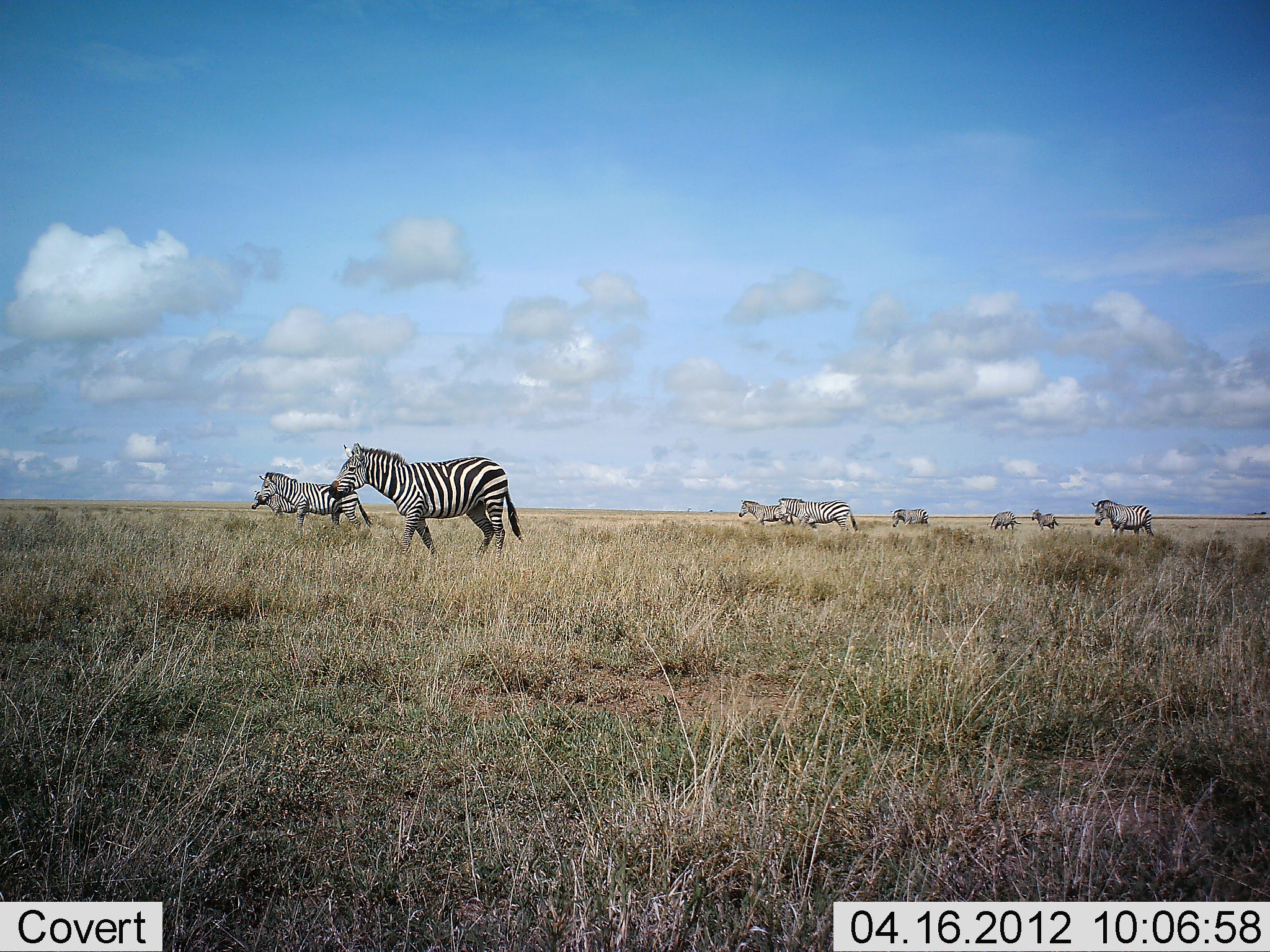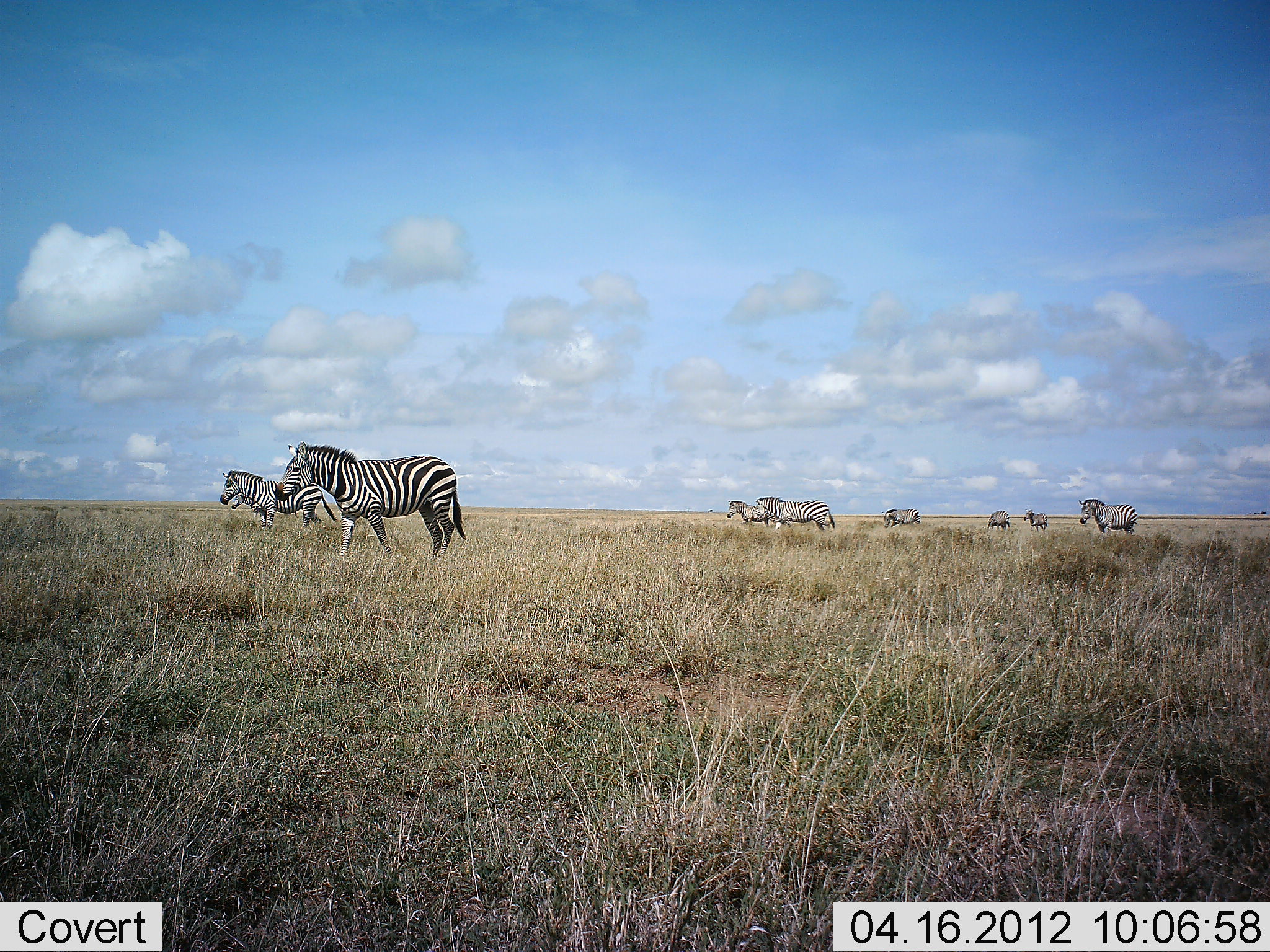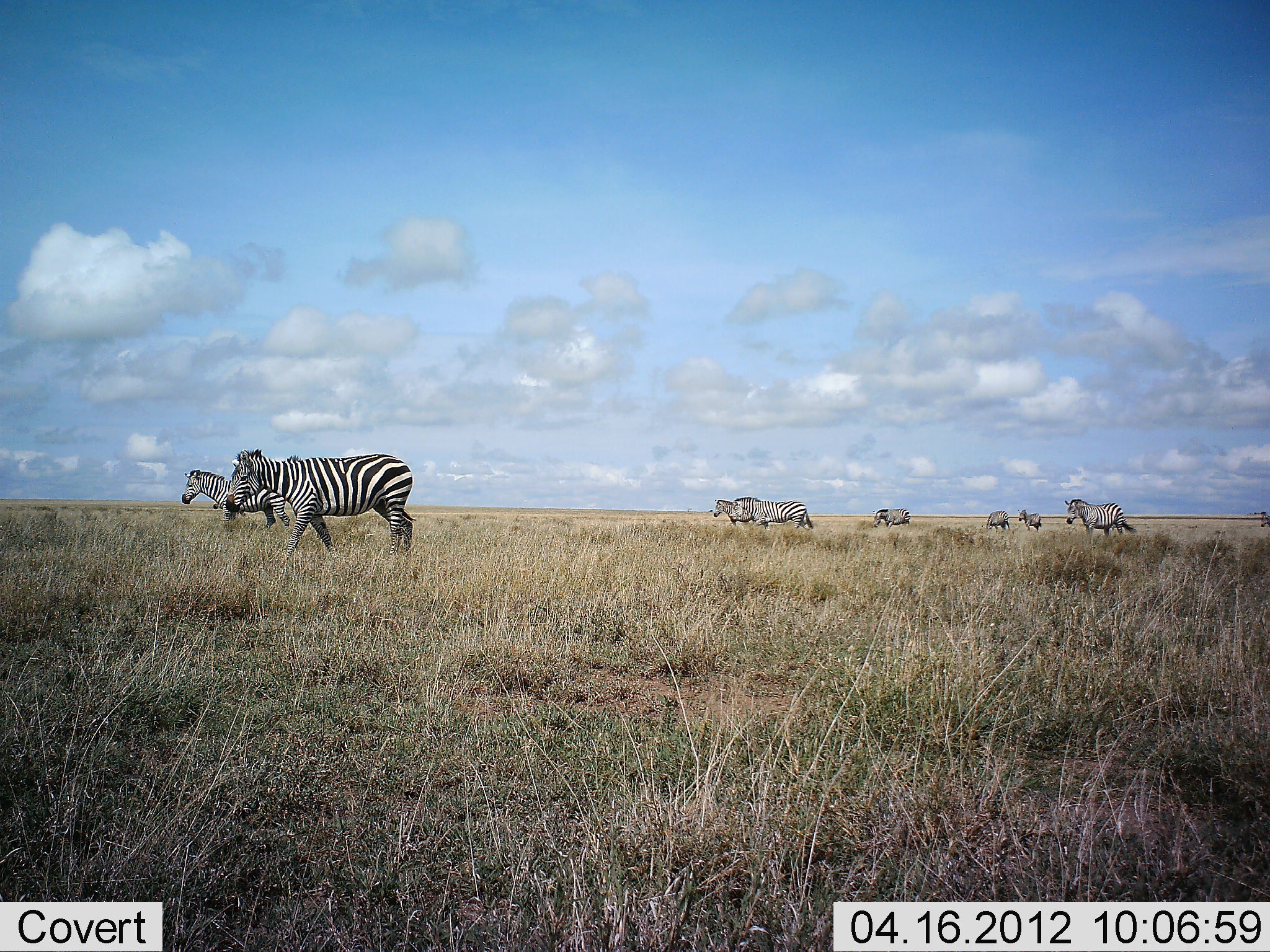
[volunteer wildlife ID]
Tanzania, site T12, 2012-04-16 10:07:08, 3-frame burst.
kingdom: Animalia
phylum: Chordata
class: Mammalia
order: Perissodactyla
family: Equidae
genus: Equus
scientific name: Equus quagga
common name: plains zebra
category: zebra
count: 9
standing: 7%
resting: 0%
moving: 93%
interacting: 0%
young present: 0%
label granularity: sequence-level